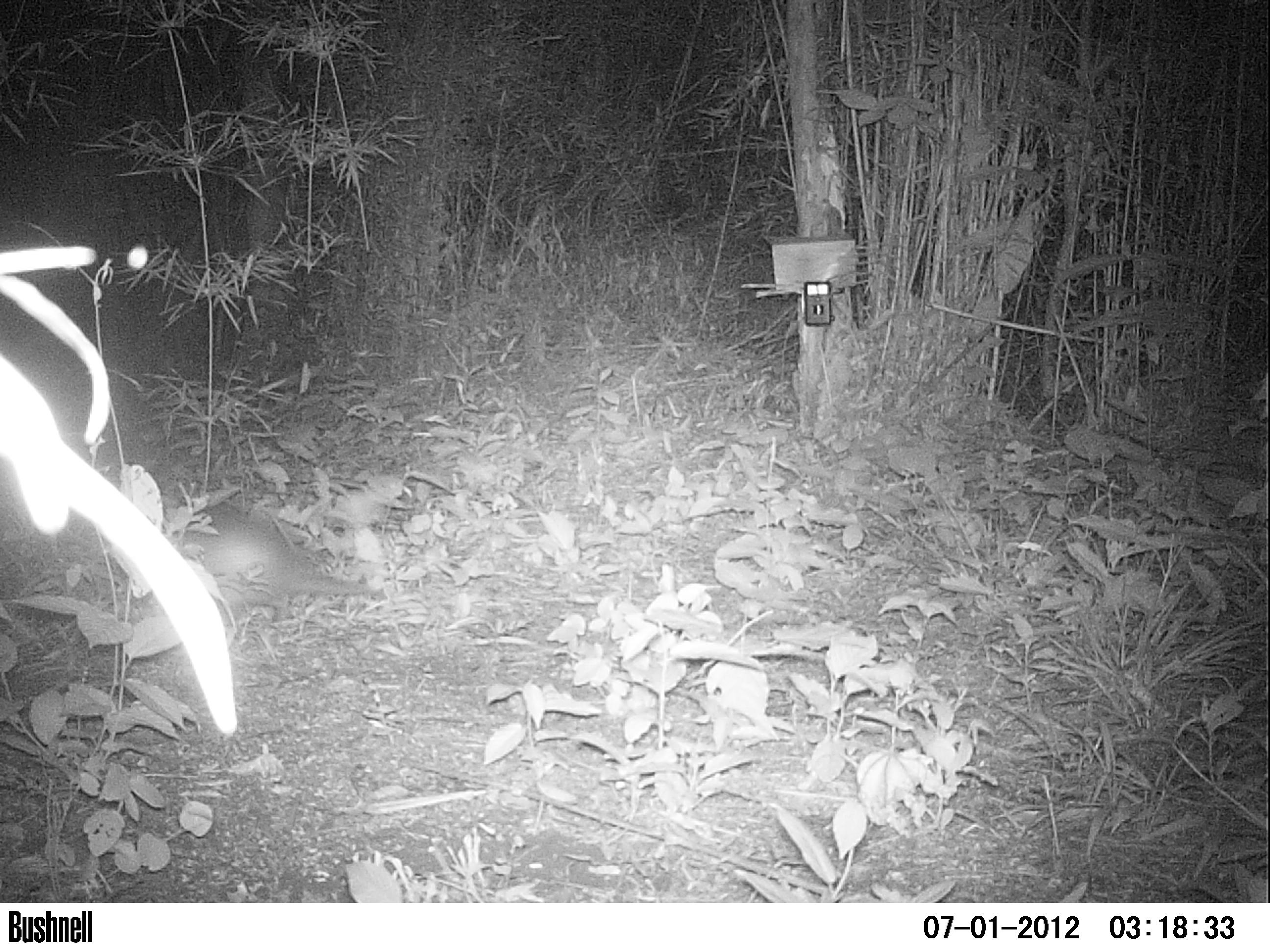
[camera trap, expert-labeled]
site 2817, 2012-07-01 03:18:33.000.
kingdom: Animalia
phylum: Chordata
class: Mammalia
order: Cingulata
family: Dasypodidae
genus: Dasypus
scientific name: Dasypus novemcinctus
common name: nine-banded armadillo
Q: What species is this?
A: Dasypus novemcinctus (nine-banded armadillo).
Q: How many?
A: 1.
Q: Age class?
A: Adult.